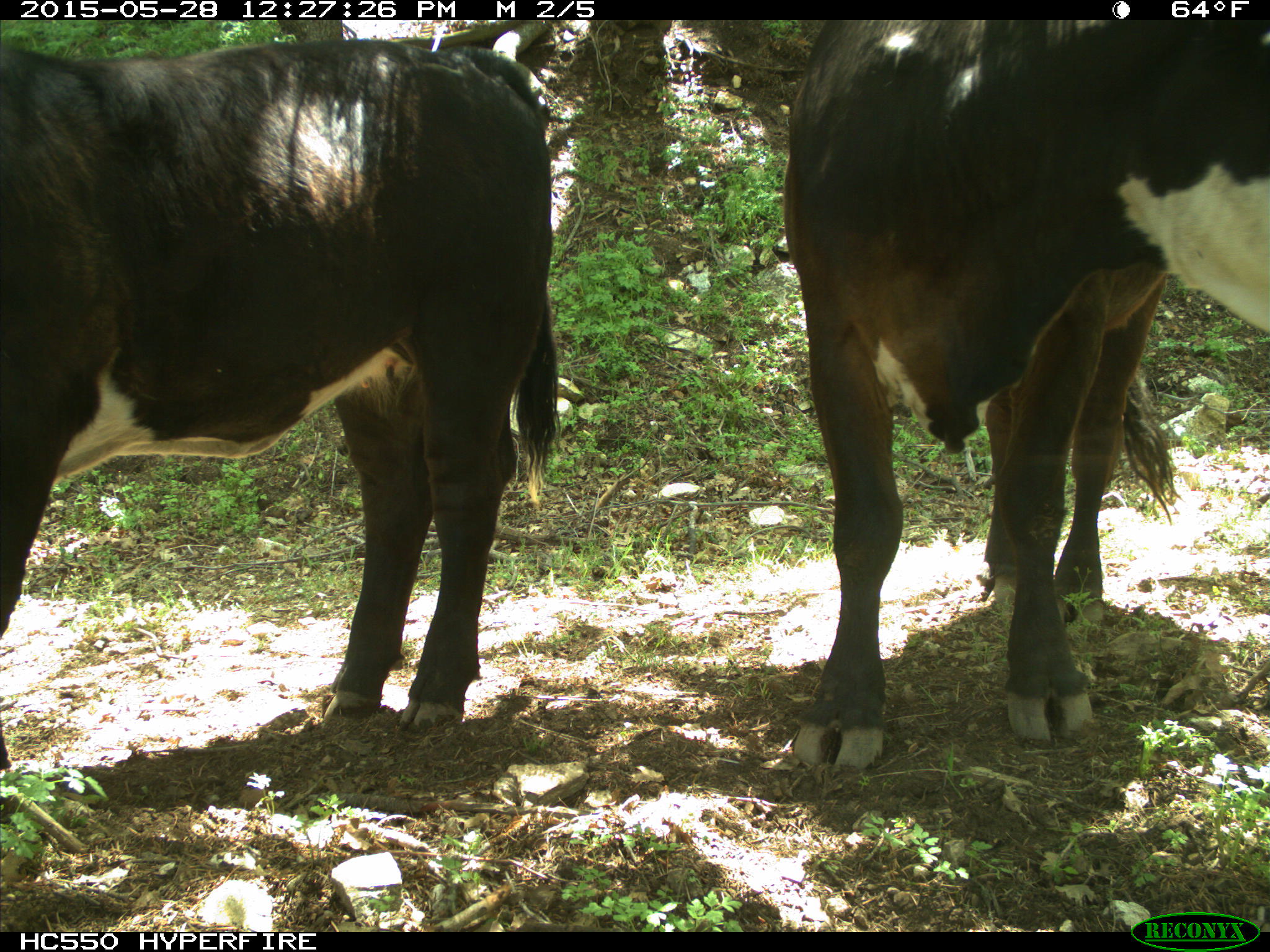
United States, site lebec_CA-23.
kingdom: Animalia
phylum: Chordata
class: Mammalia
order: Artiodactyla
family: Bovidae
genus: Bos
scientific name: Bos taurus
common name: domestic cow